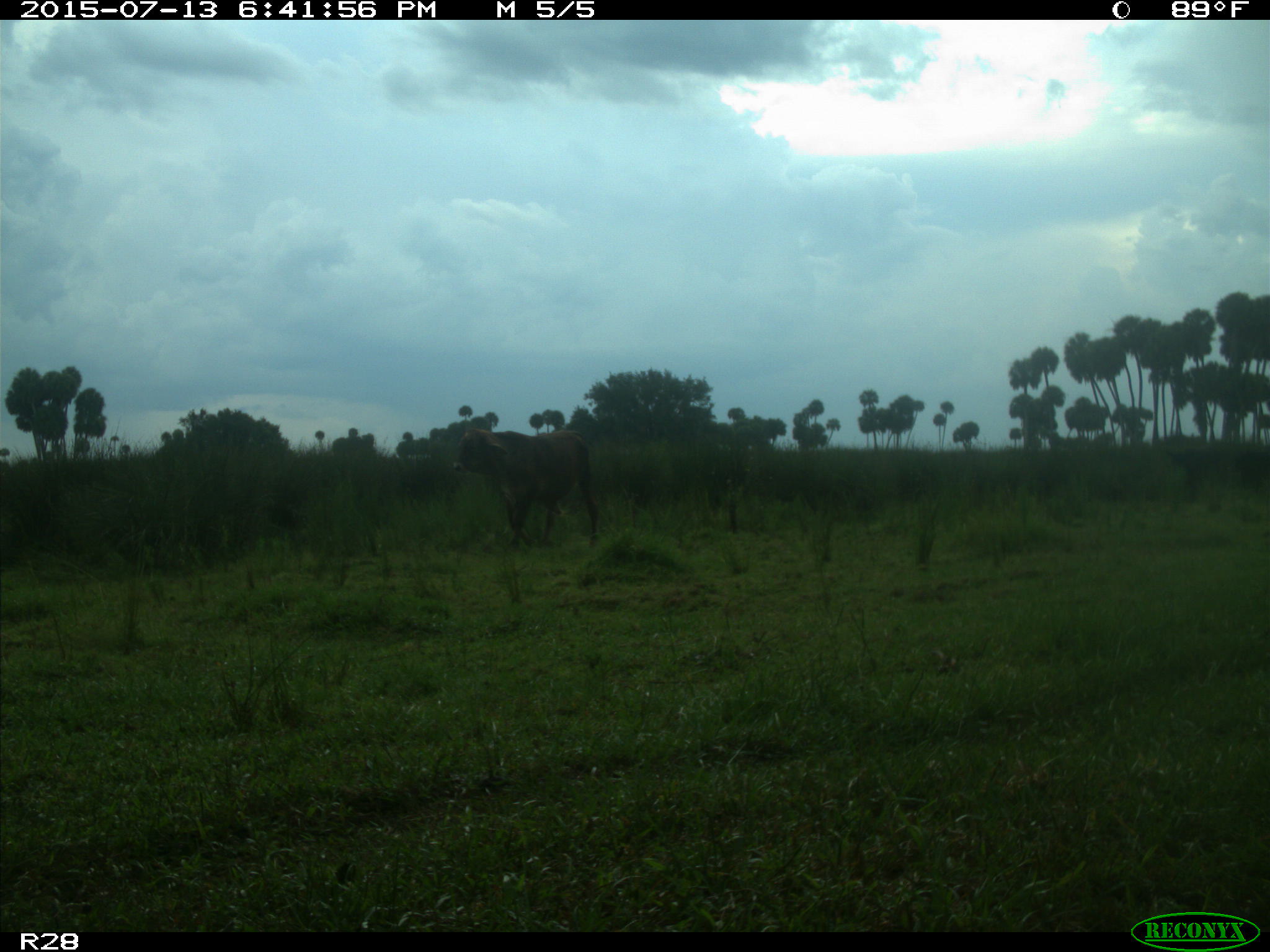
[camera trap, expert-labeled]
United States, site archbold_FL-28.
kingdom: Animalia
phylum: Chordata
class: Mammalia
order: Artiodactyla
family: Bovidae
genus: Bos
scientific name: Bos taurus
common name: domestic cow